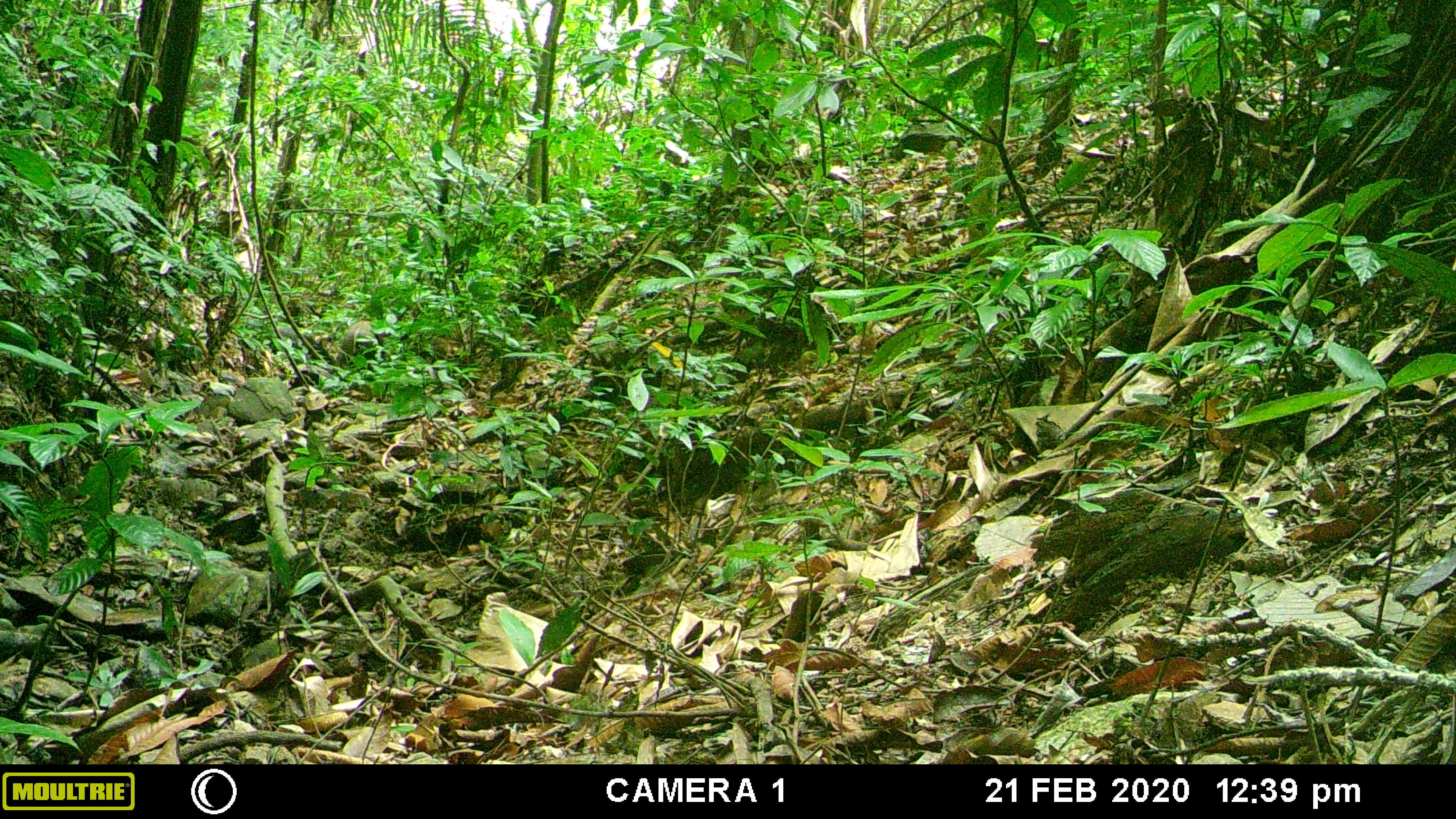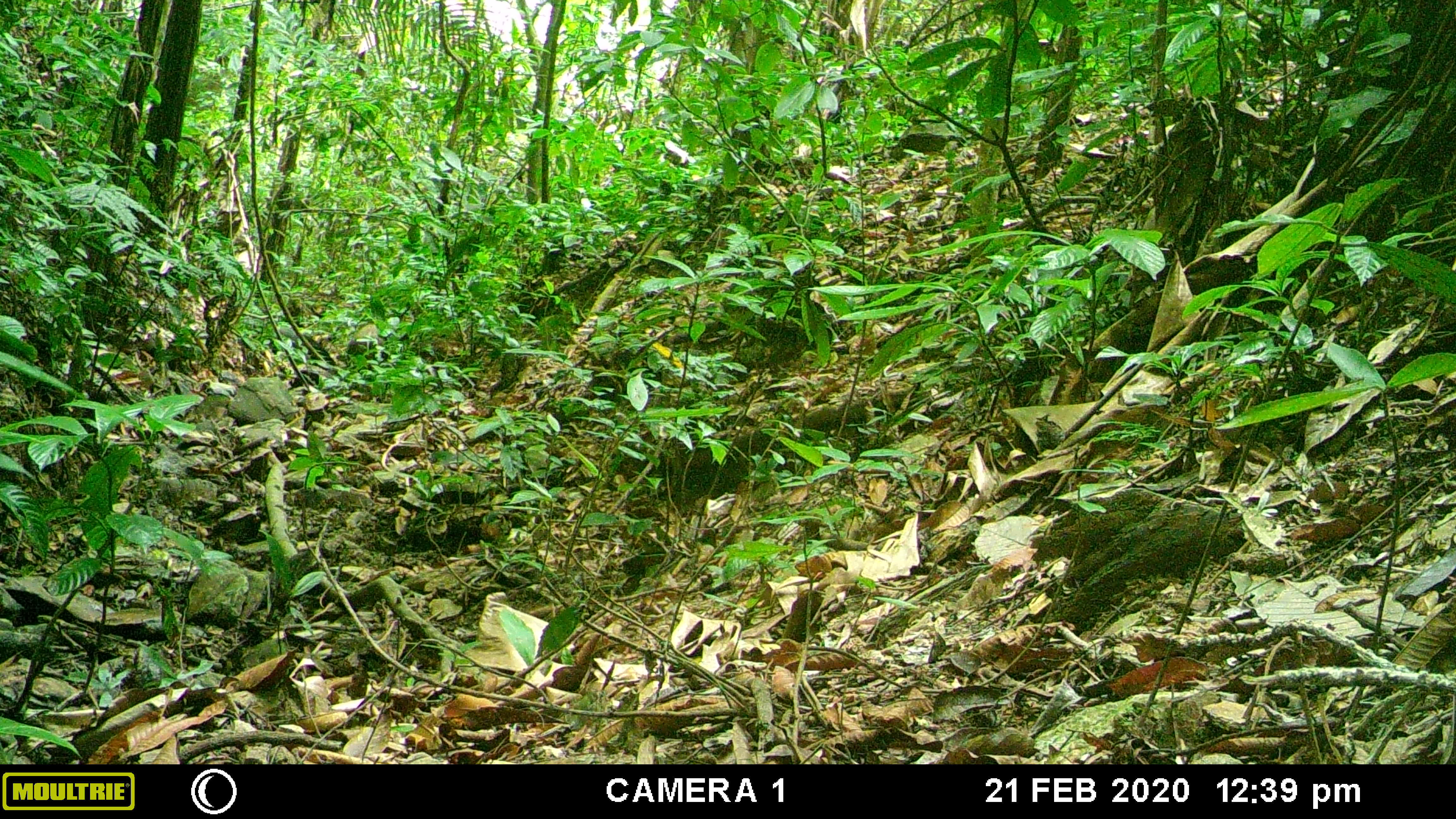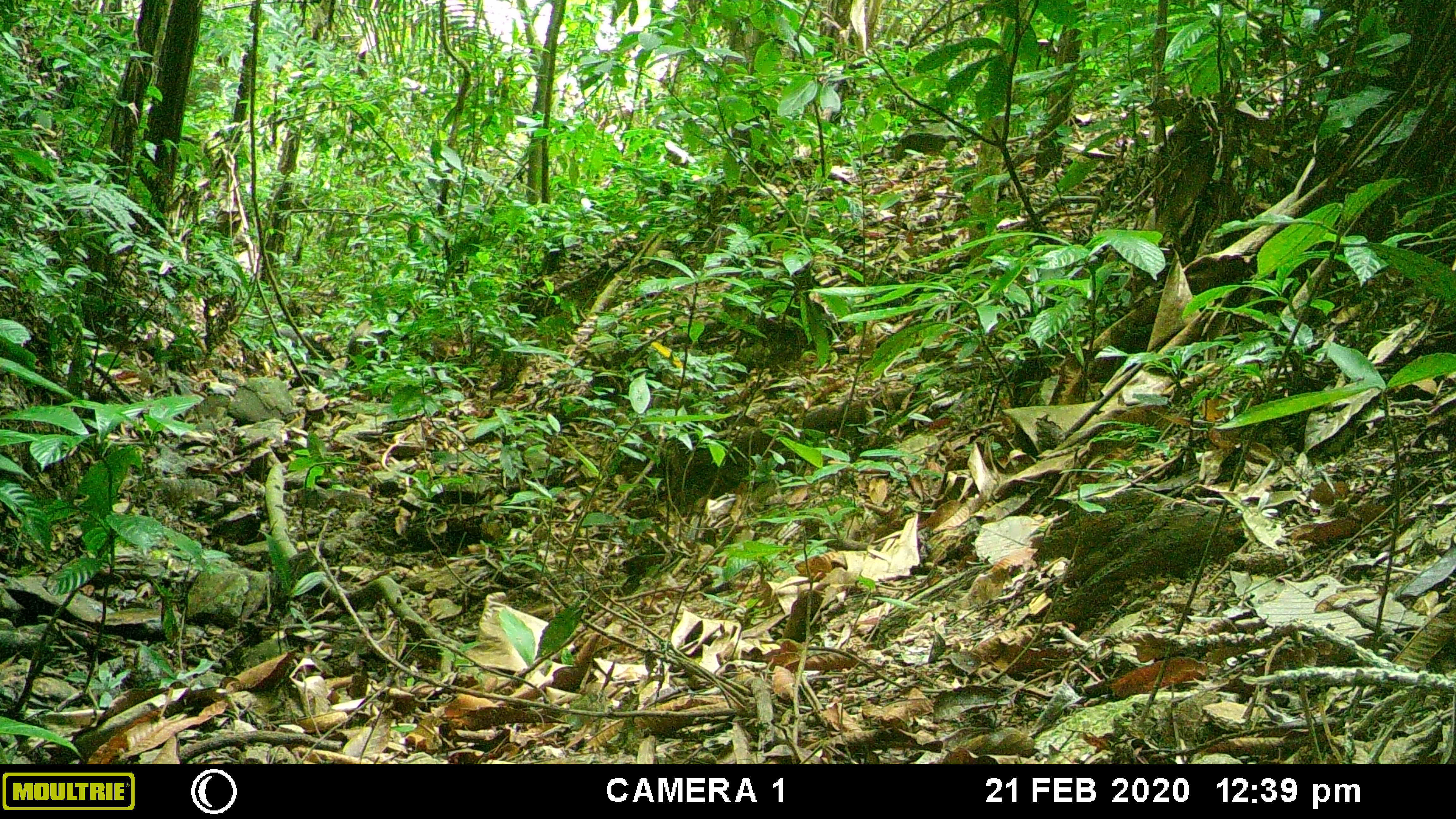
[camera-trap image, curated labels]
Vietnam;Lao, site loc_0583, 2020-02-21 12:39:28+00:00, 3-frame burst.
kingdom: Animalia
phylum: Chordata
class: Mammalia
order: Artiodactyla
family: Suidae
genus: Sus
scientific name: Sus scrofa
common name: eurasian wild pig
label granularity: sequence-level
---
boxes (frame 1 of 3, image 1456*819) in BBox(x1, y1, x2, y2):
eurasian wild pig: BBox(337, 320, 377, 368); BBox(273, 324, 304, 351)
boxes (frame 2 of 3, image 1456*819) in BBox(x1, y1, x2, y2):
eurasian wild pig: BBox(346, 322, 386, 362); BBox(276, 325, 301, 349)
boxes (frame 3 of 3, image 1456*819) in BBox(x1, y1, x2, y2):
eurasian wild pig: BBox(346, 318, 386, 357); BBox(276, 325, 301, 349)